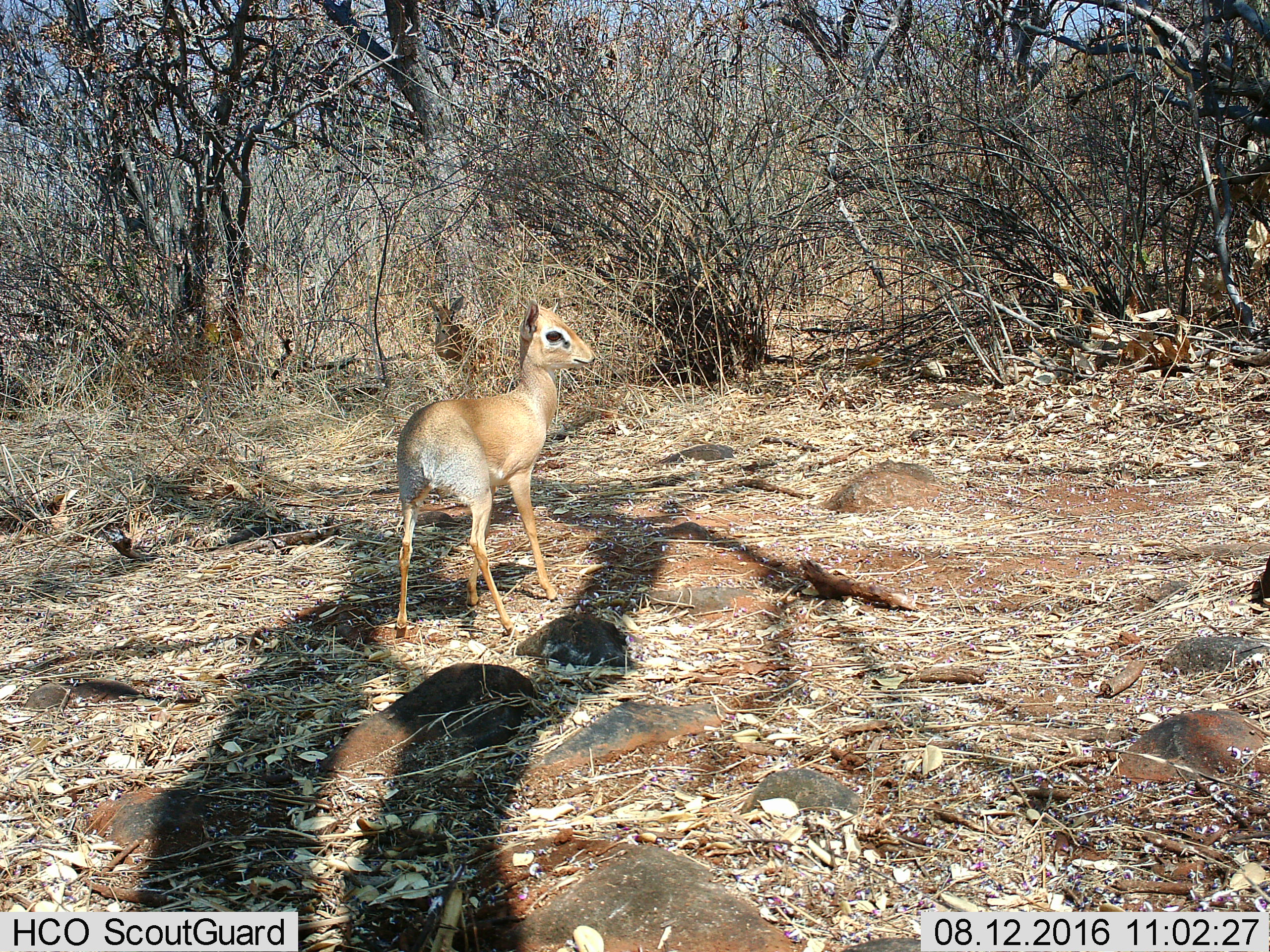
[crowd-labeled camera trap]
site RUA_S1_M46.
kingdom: Animalia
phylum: Chordata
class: Mammalia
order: Artiodactyla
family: Bovidae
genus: Madoqua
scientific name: Madoqua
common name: dik-dik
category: dikdik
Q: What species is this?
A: Dikdik (dik-dik) (Madoqua).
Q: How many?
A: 1.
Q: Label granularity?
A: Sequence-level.